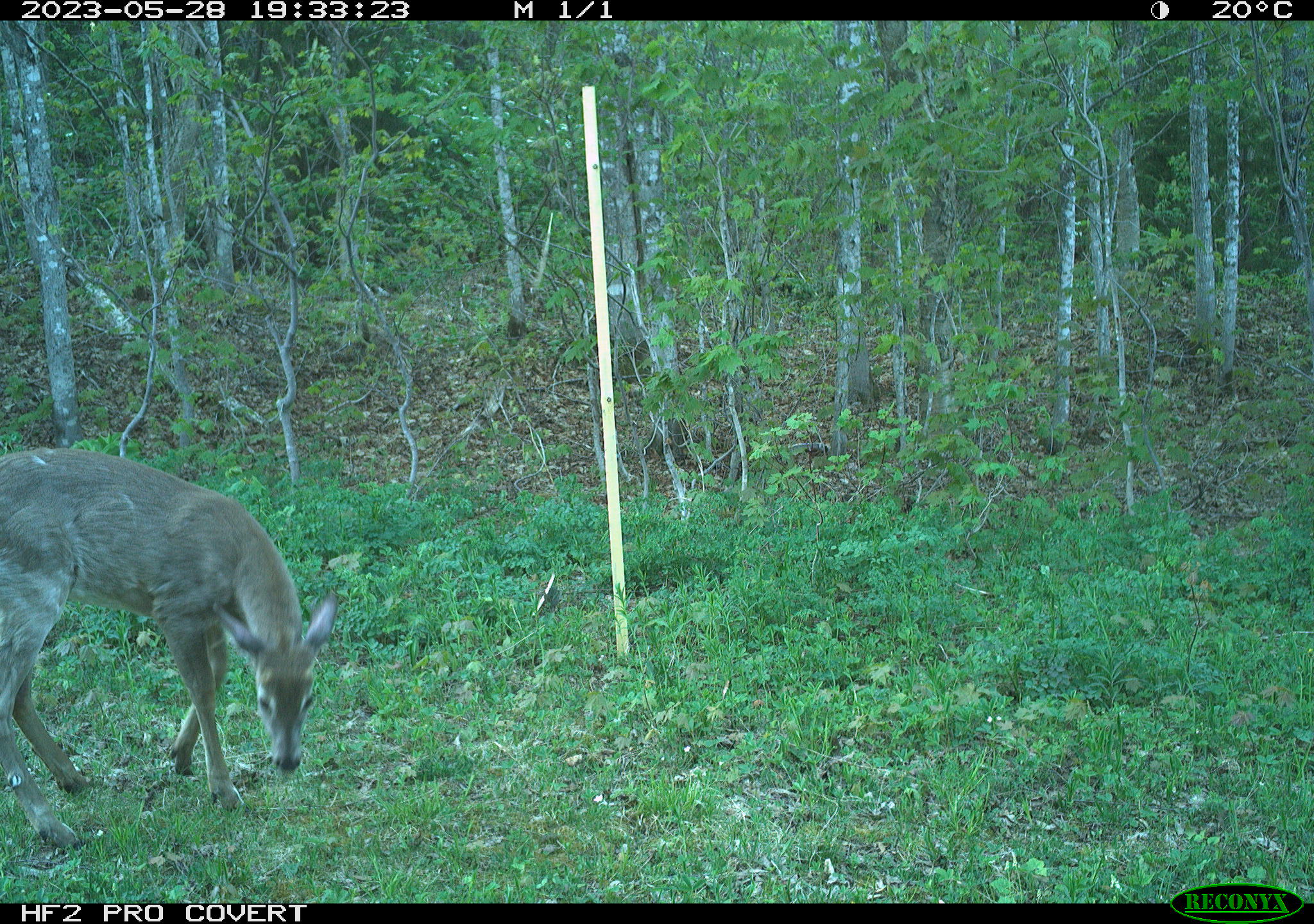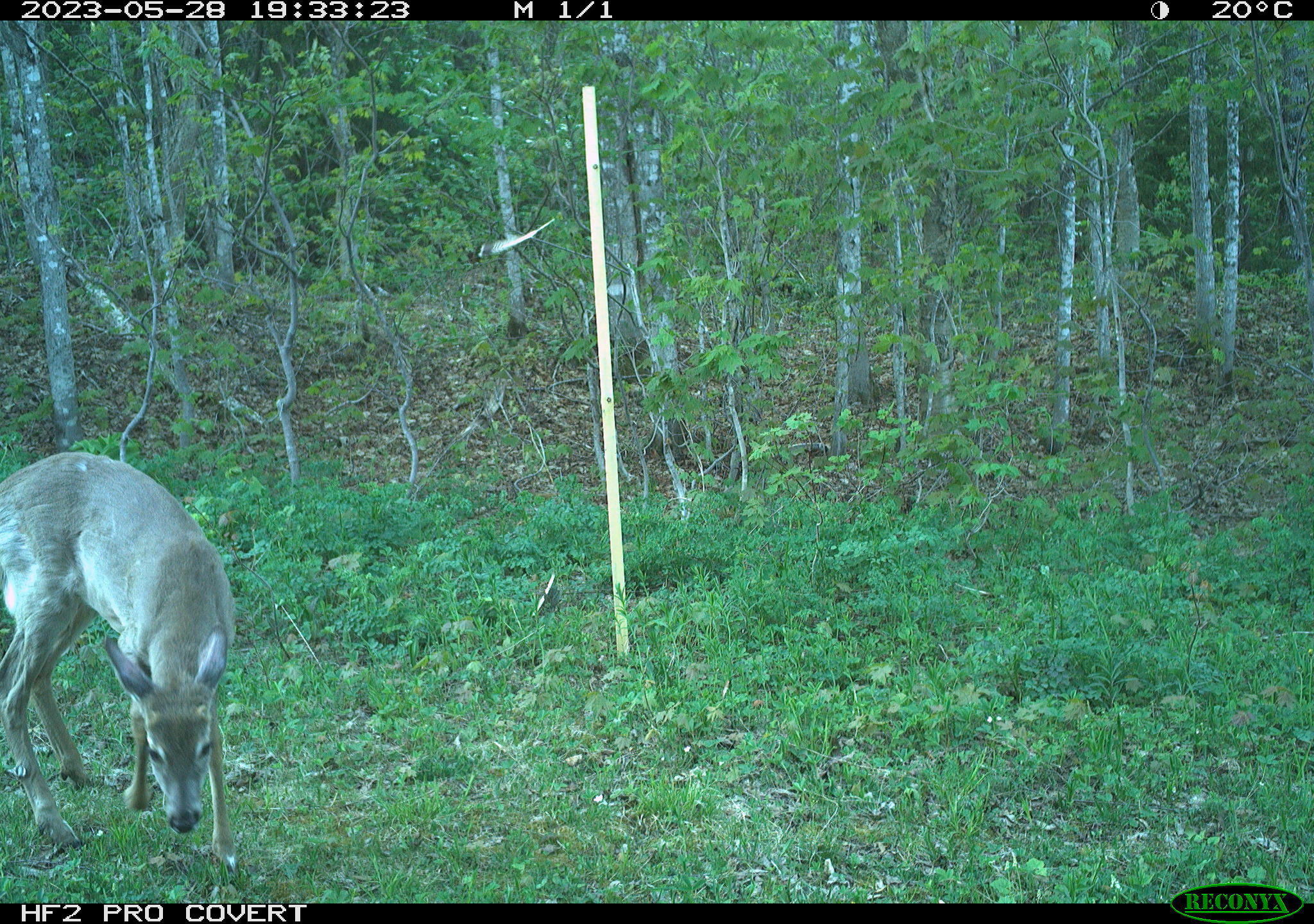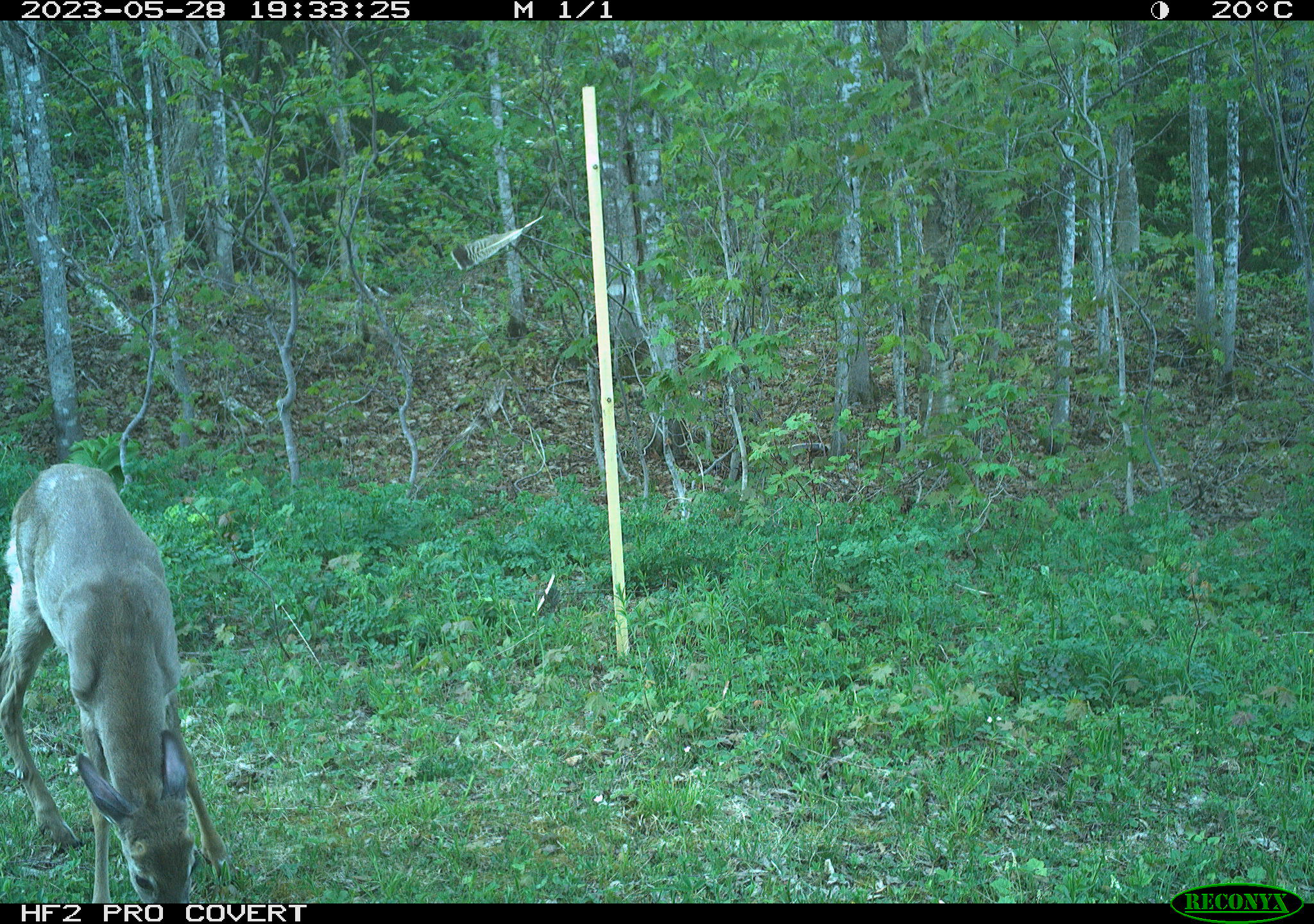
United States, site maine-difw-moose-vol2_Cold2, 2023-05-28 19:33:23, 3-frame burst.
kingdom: Animalia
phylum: Chordata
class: Mammalia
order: Artiodactyla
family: Cervidae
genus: Odocoileus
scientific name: Odocoileus virginianus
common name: white-tailed deer